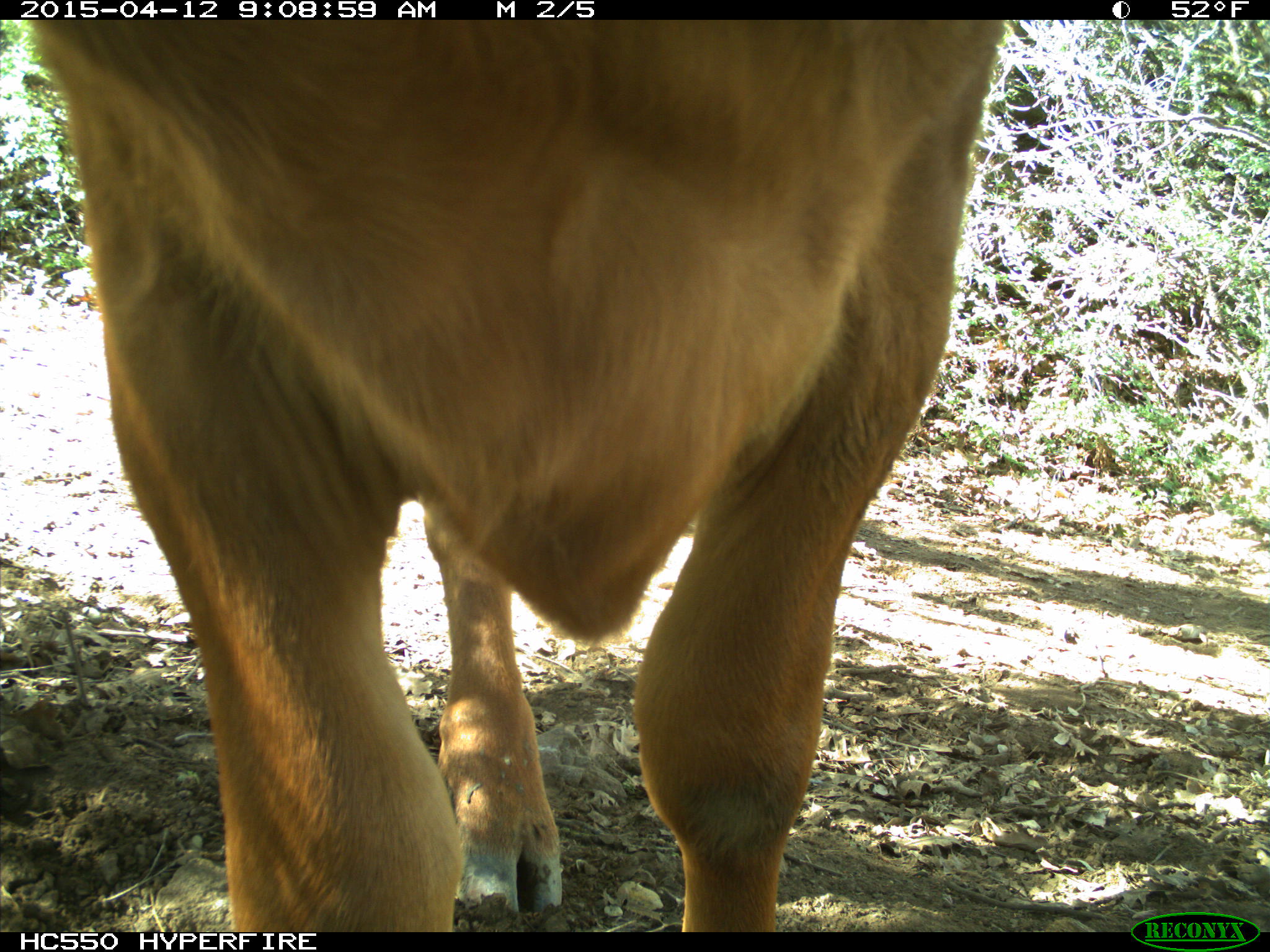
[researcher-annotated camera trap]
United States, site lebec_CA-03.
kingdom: Animalia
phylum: Chordata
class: Mammalia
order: Artiodactyla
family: Bovidae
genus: Bos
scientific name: Bos taurus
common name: domestic cow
Bos taurus (domestic cow).